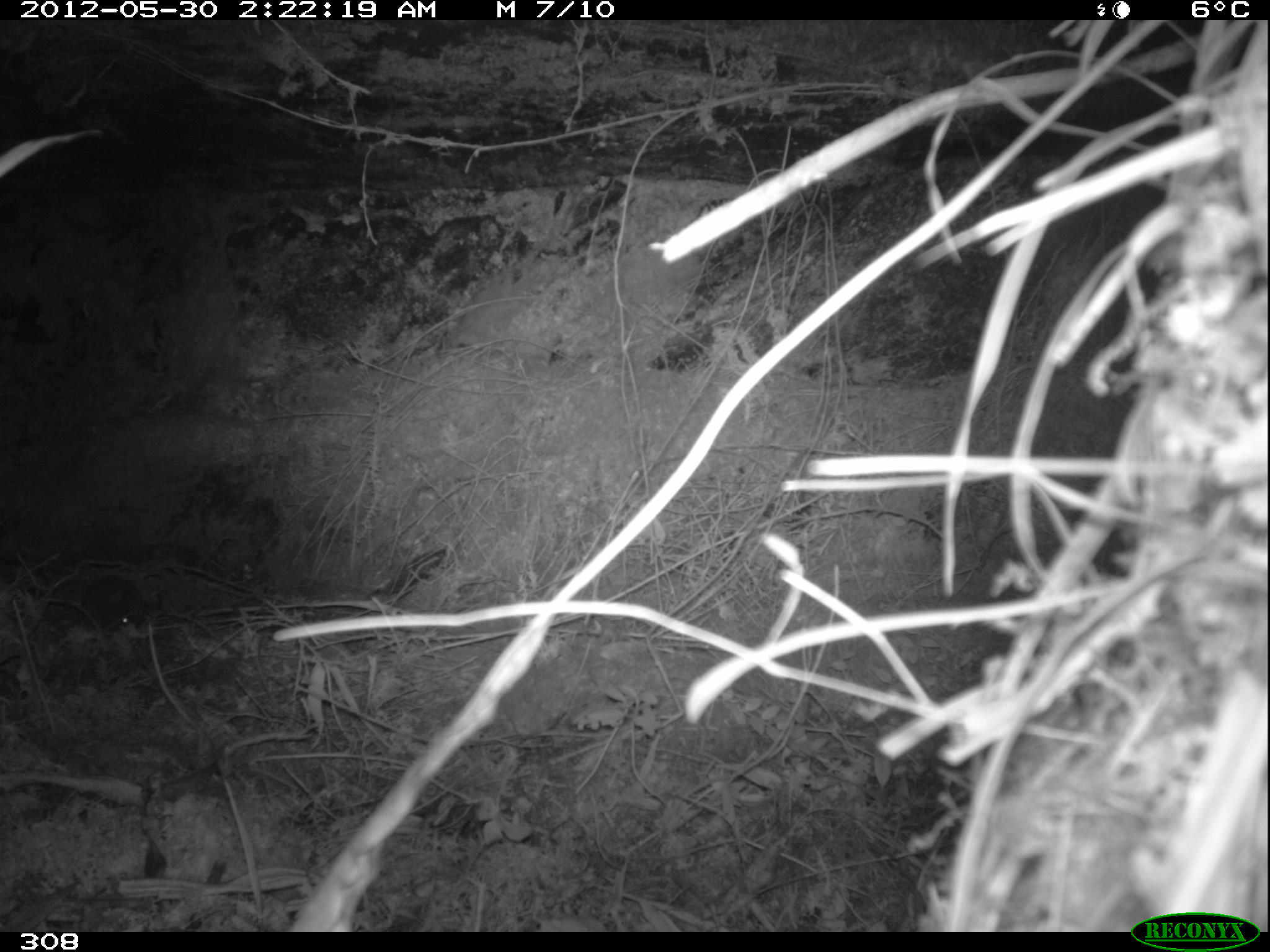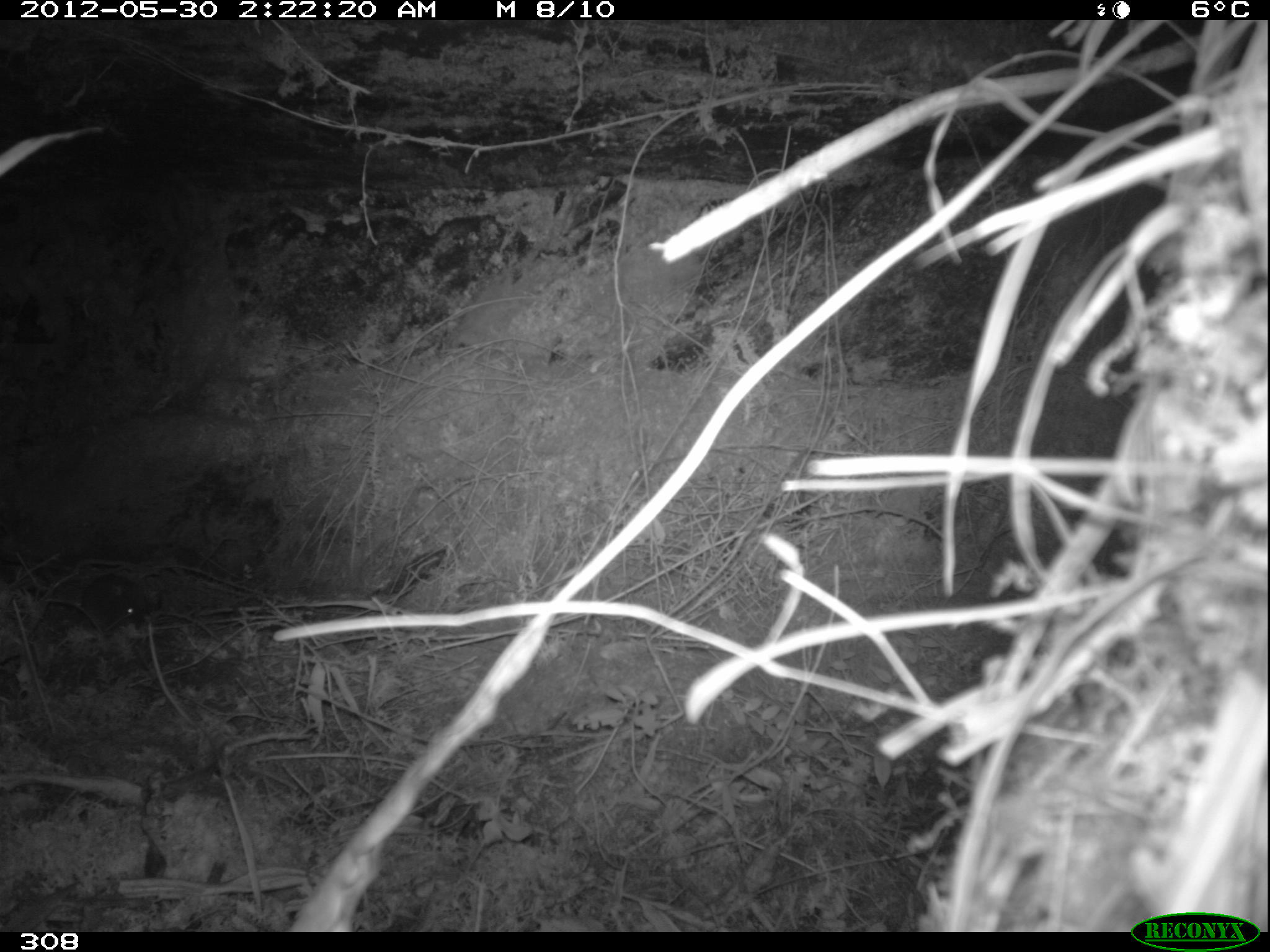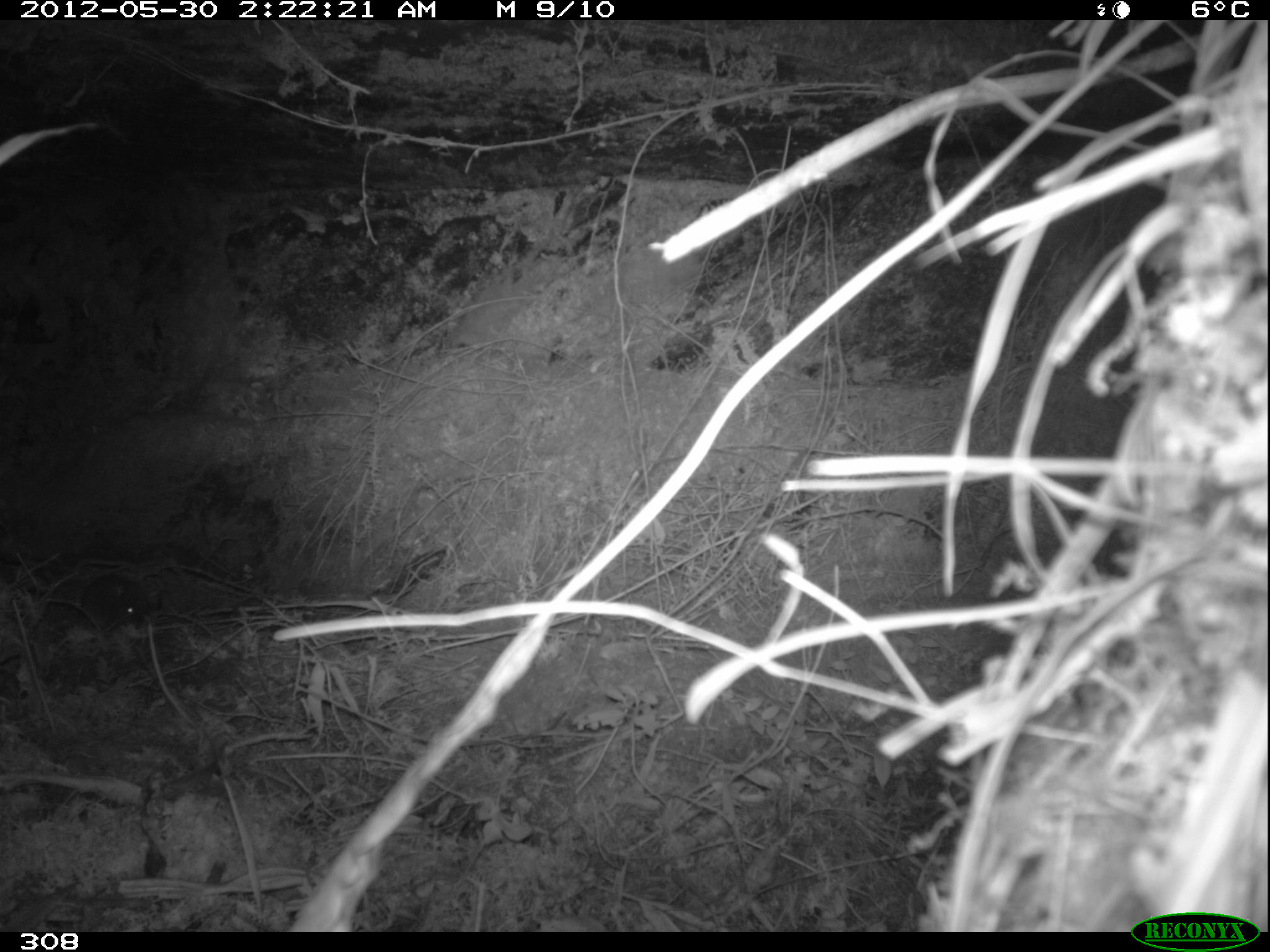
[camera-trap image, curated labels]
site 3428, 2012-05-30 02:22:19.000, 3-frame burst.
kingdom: Animalia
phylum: Chordata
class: Mammalia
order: Rodentia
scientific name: Rodentia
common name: rodents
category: unknown rodent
Unknown rodent (rodents) (Rodentia).